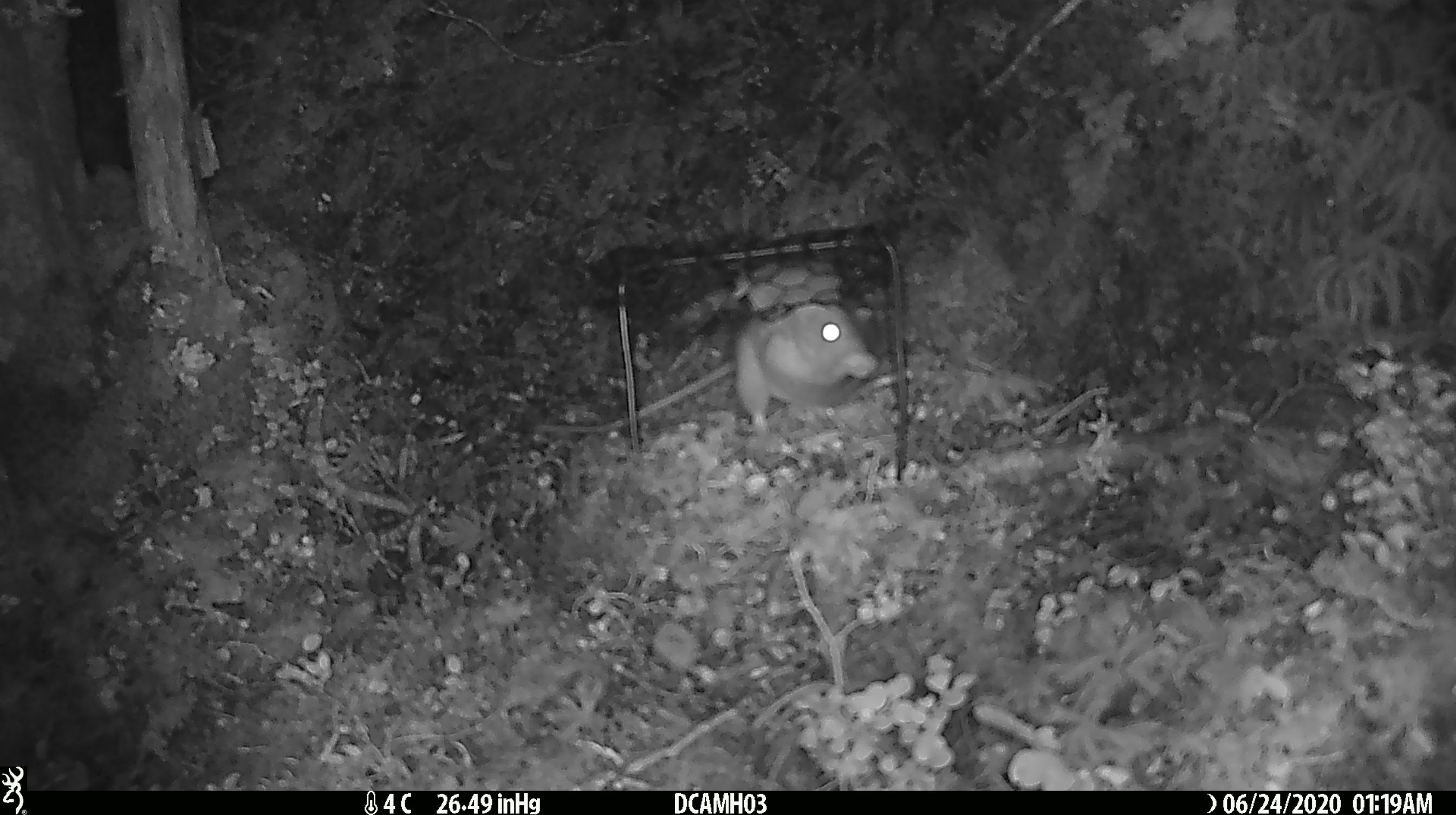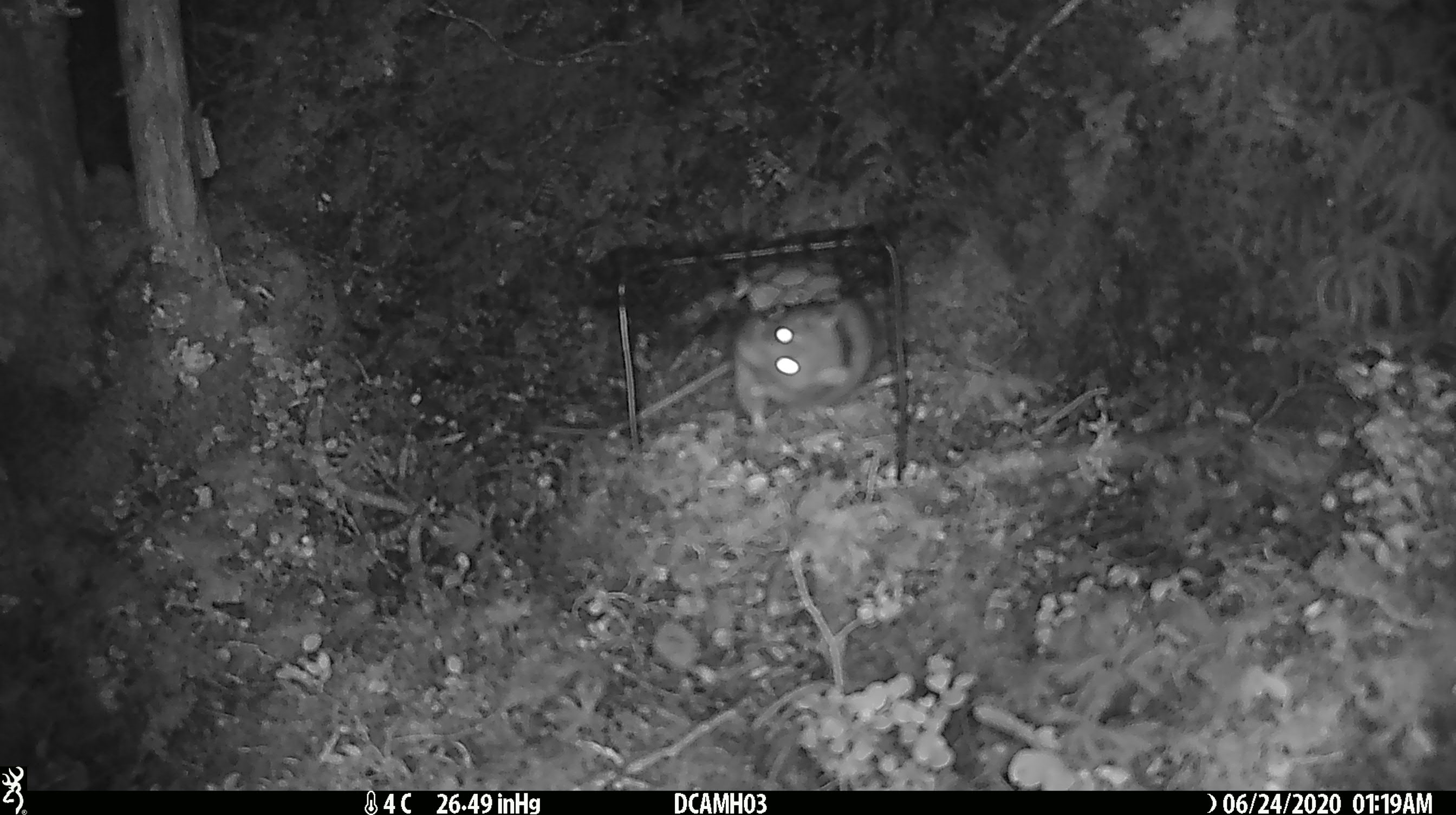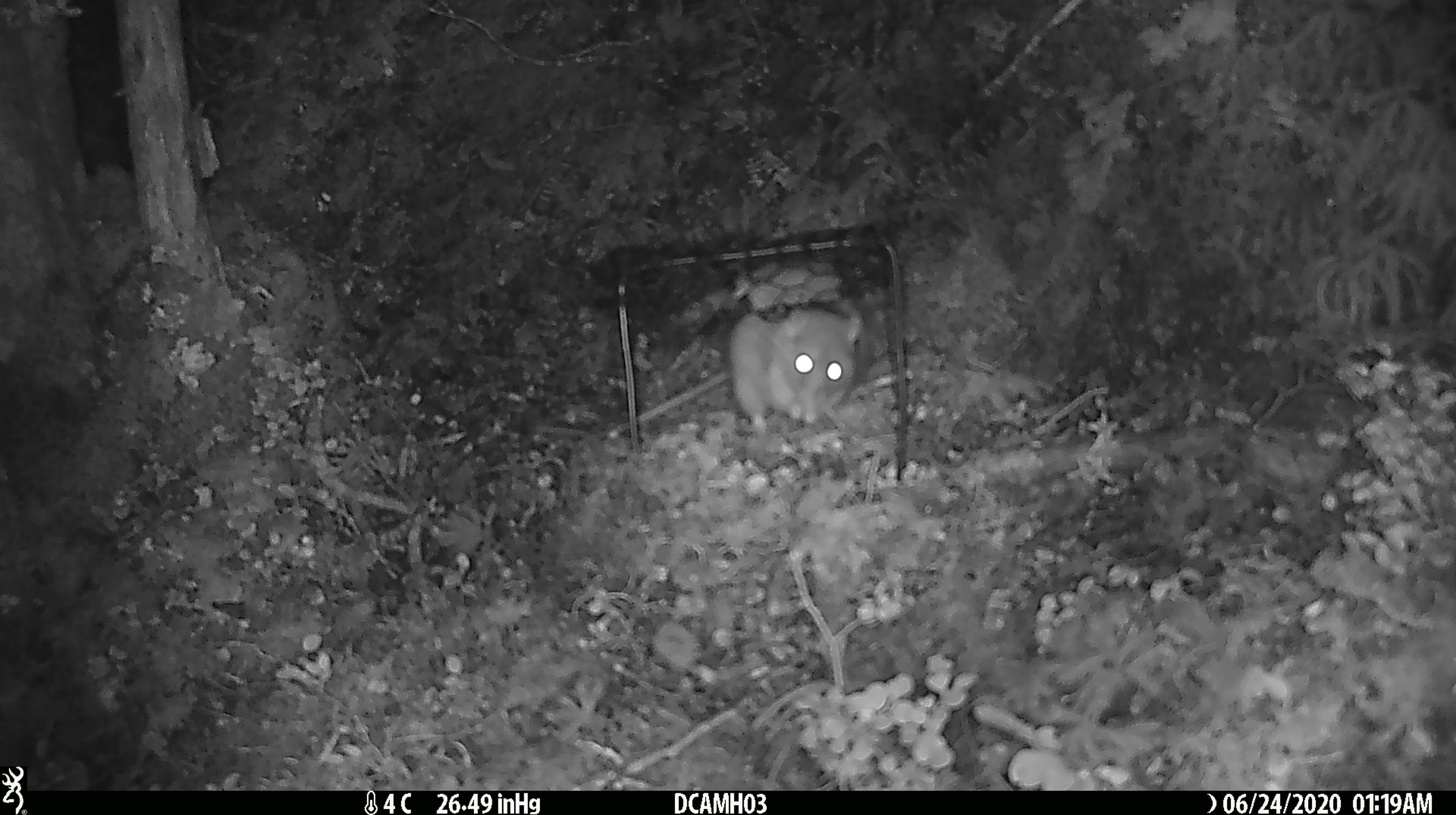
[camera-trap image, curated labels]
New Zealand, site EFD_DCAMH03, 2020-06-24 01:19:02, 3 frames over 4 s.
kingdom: Animalia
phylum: Chordata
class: Mammalia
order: Rodentia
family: Muridae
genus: Rattus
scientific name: Rattus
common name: rat